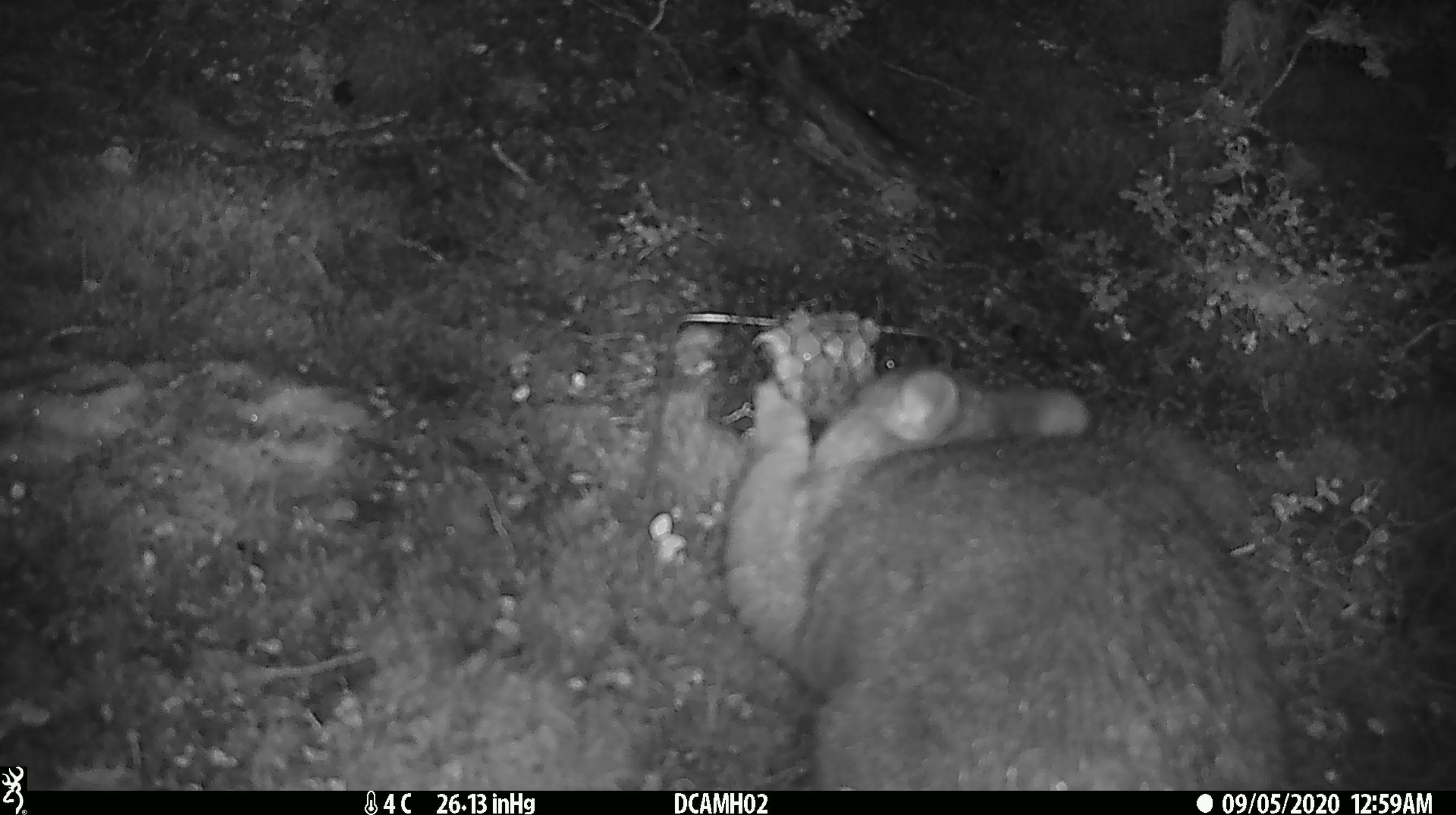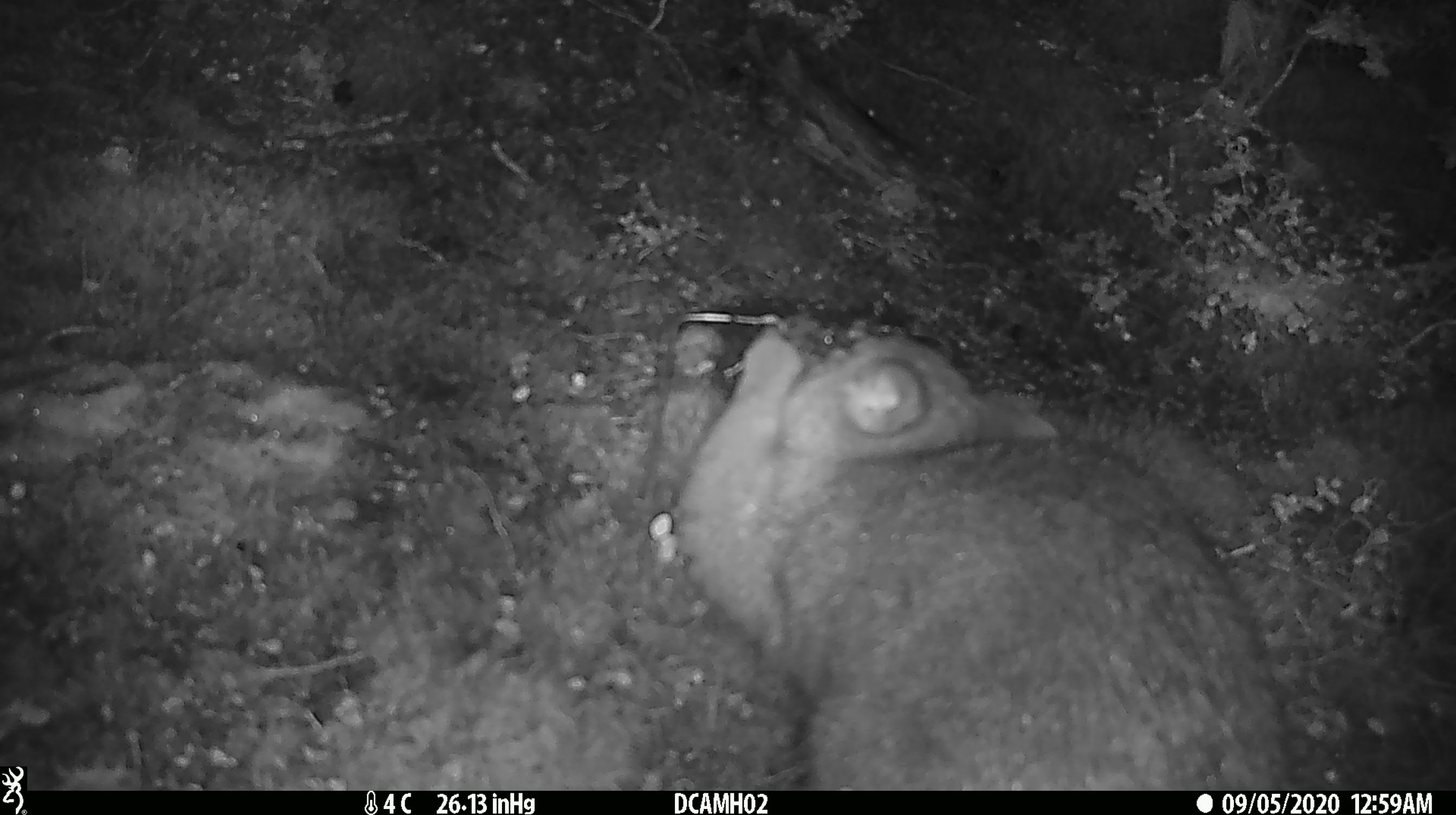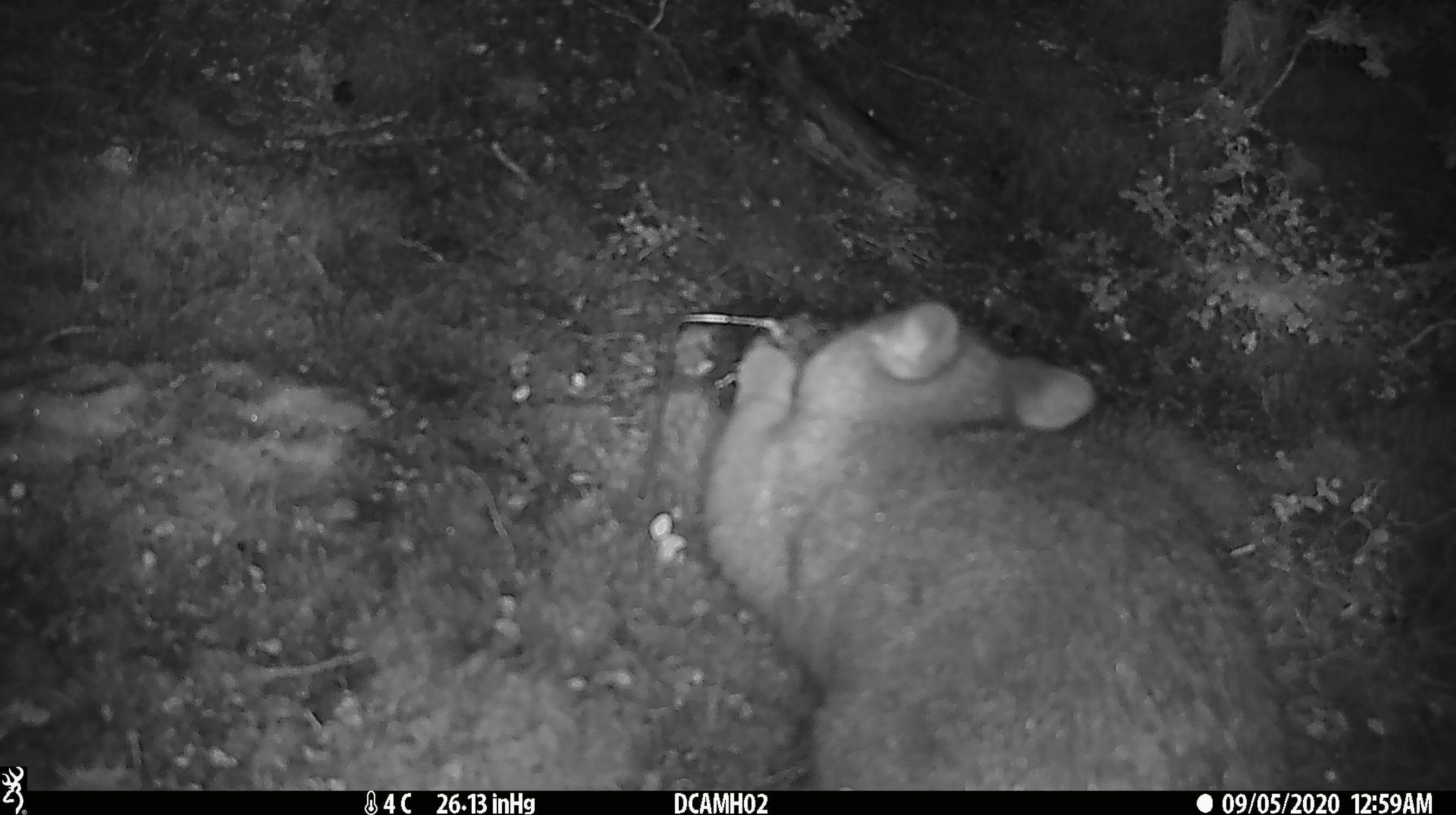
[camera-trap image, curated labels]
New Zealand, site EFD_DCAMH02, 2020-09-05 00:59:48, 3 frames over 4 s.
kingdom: Animalia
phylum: Chordata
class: Mammalia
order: Diprotodontia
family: Phalangeridae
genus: Trichosurus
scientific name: Trichosurus vulpecula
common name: common brushtail possum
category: possum